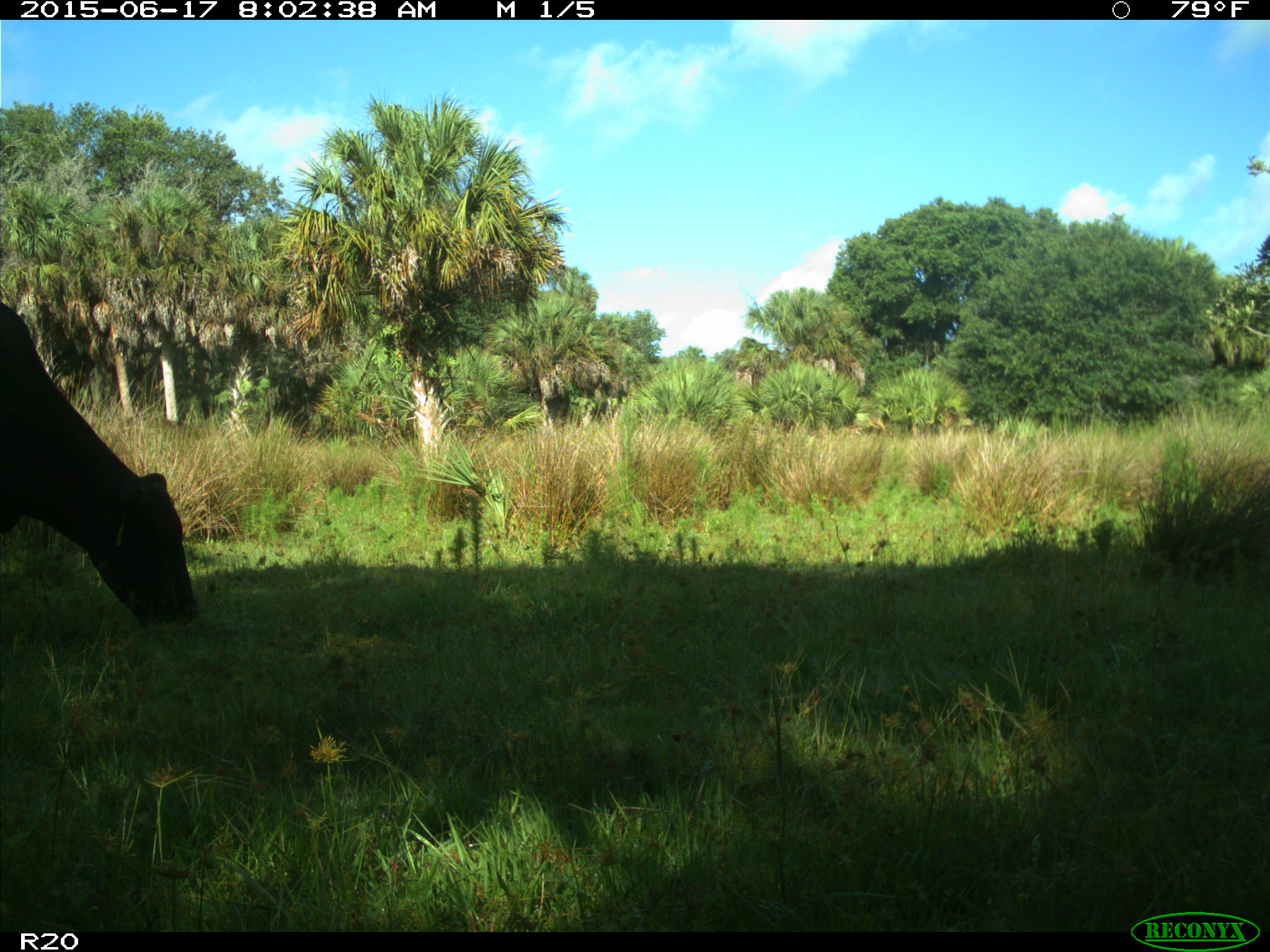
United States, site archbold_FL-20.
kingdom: Animalia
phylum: Chordata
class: Mammalia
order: Artiodactyla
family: Bovidae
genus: Bos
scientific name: Bos taurus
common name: domestic cow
Bos taurus (domestic cow).